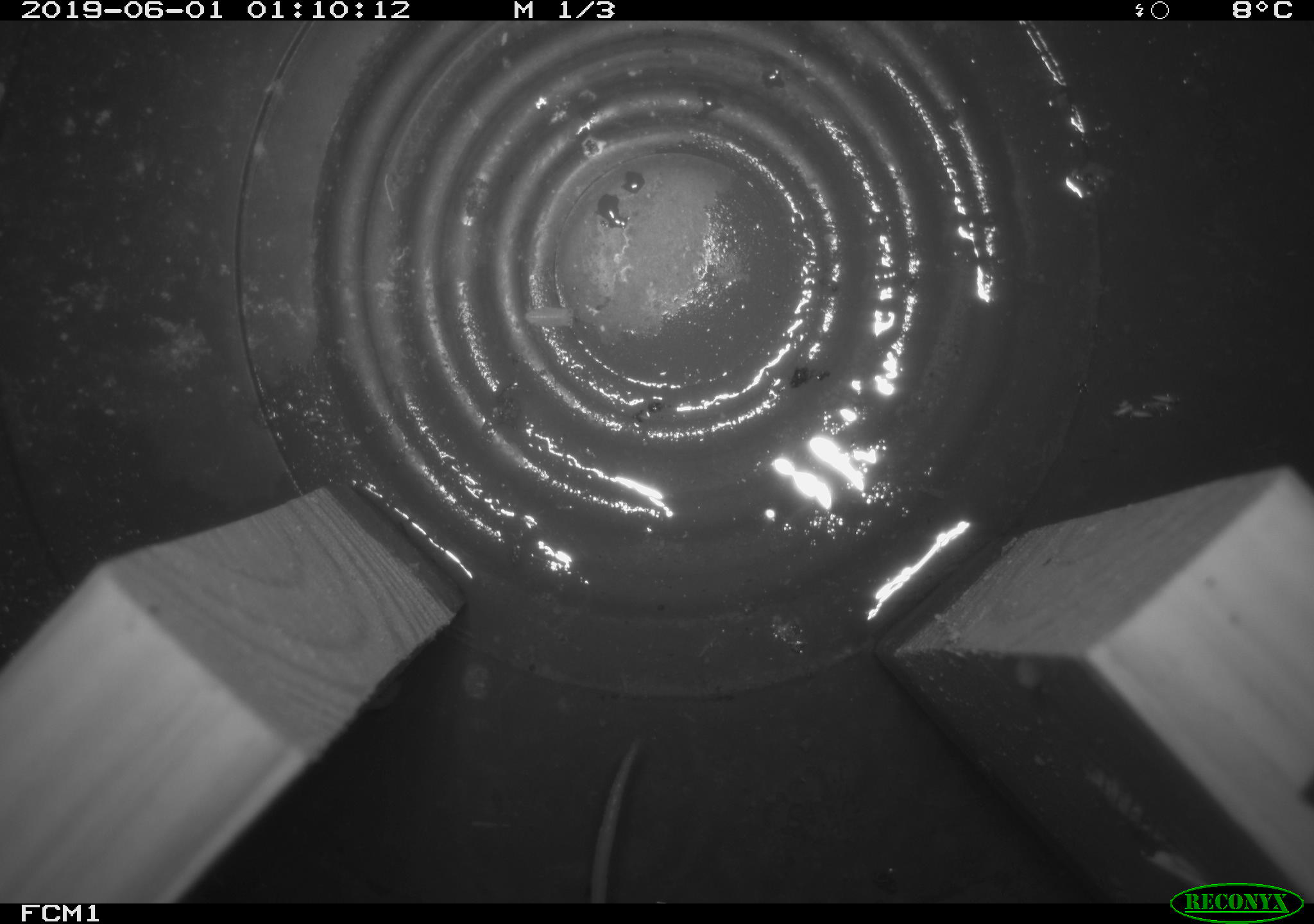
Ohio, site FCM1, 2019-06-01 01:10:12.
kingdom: Animalia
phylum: Chordata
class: Mammalia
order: Eulipotyphla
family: Soricidae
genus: Sorex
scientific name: Sorex cinereus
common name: masked shrew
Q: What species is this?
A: Masked shrew (Sorex cinereus).